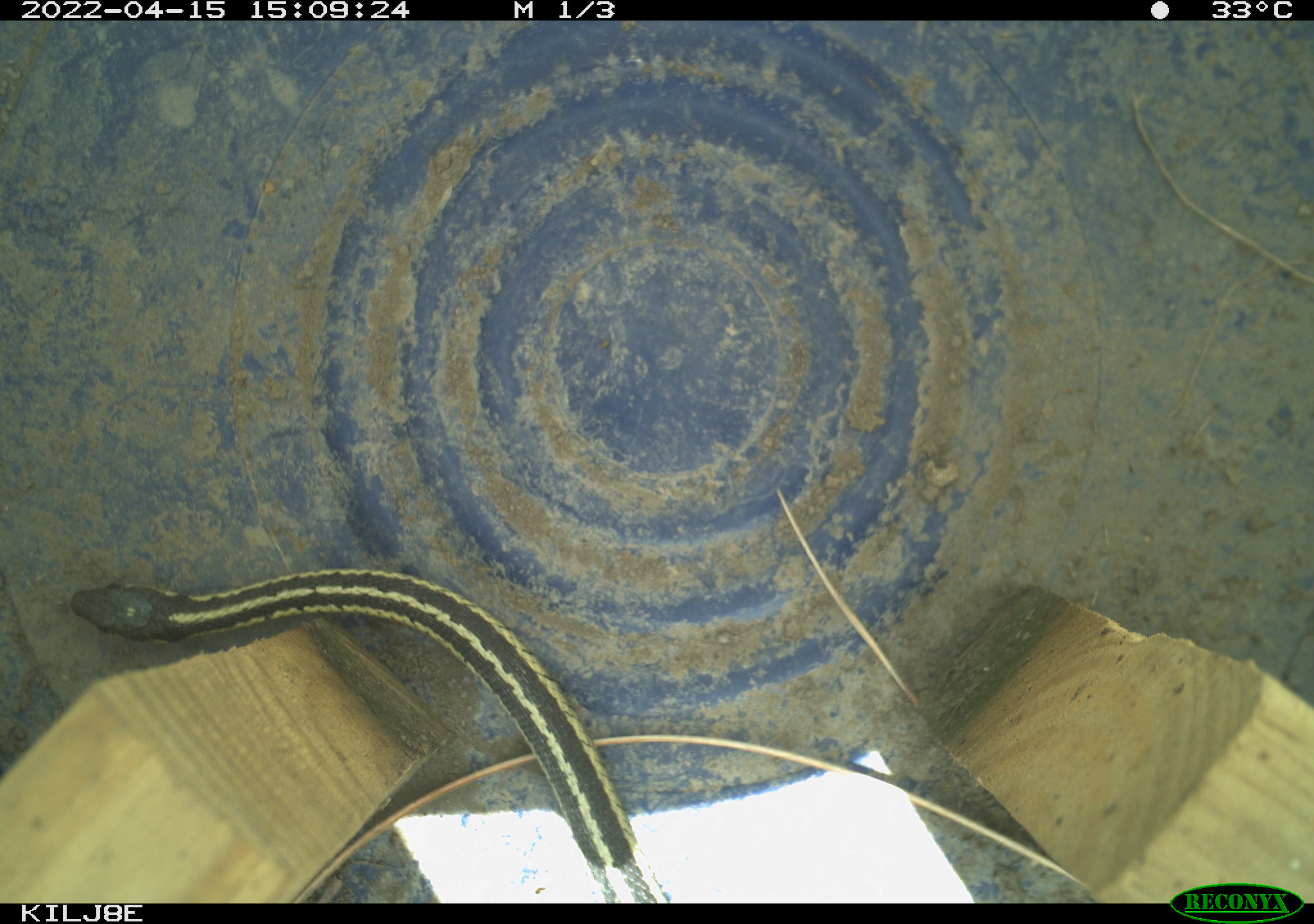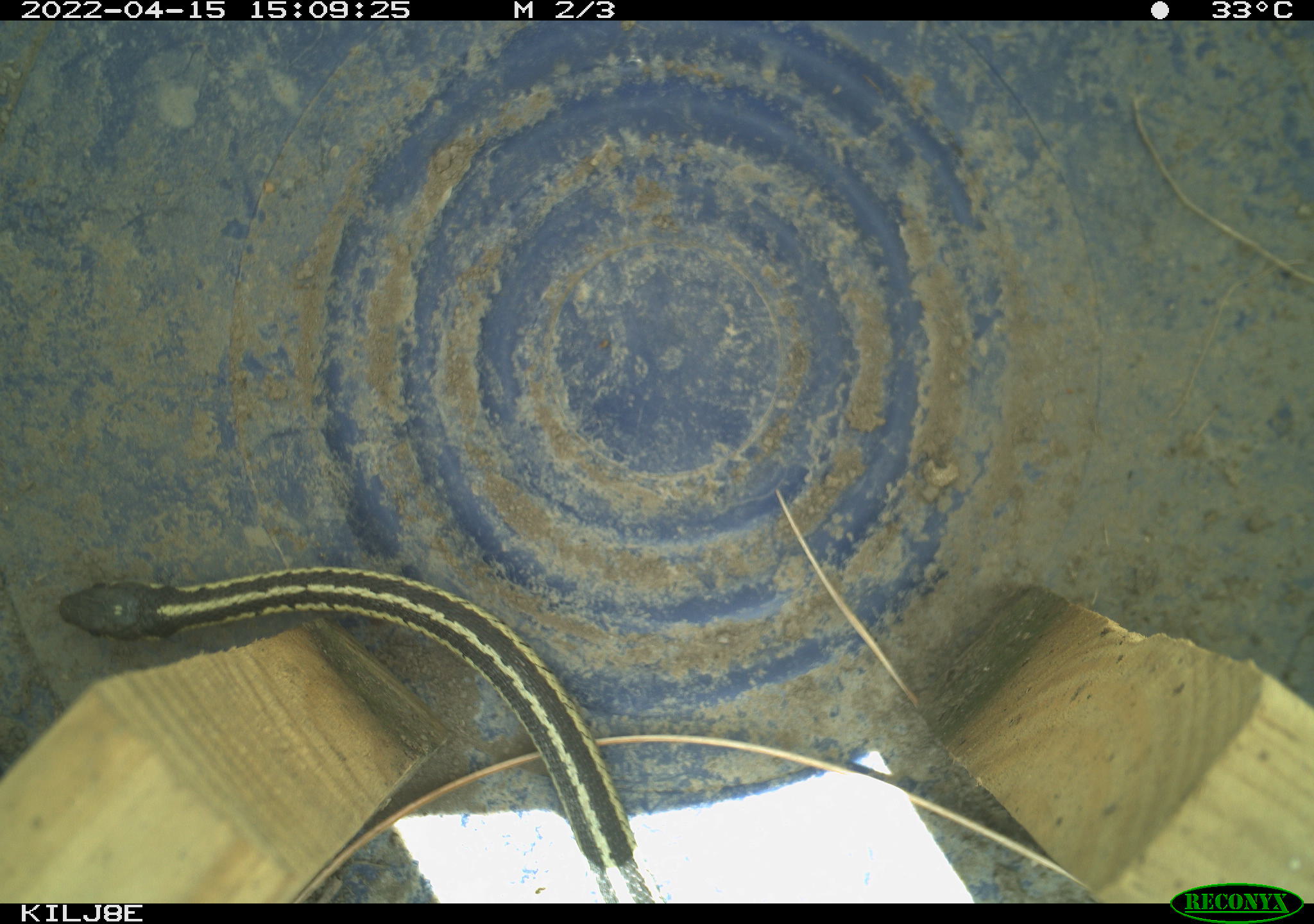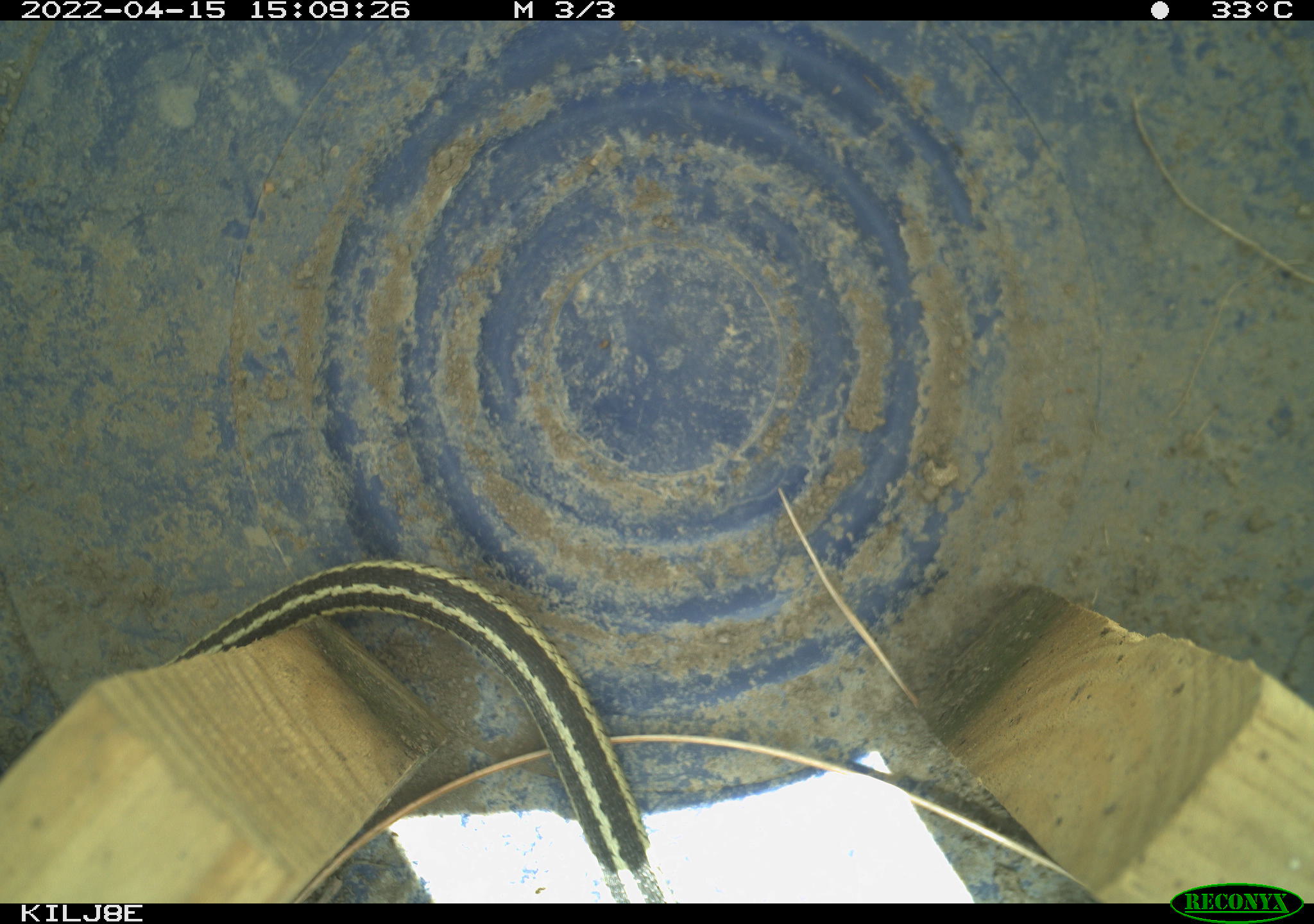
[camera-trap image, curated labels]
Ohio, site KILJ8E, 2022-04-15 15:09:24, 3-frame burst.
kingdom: Animalia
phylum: Chordata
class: Reptilia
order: Squamata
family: Colubridae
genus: Thamnophis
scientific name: Thamnophis sirtalis sirtalis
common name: eastern gartersnake